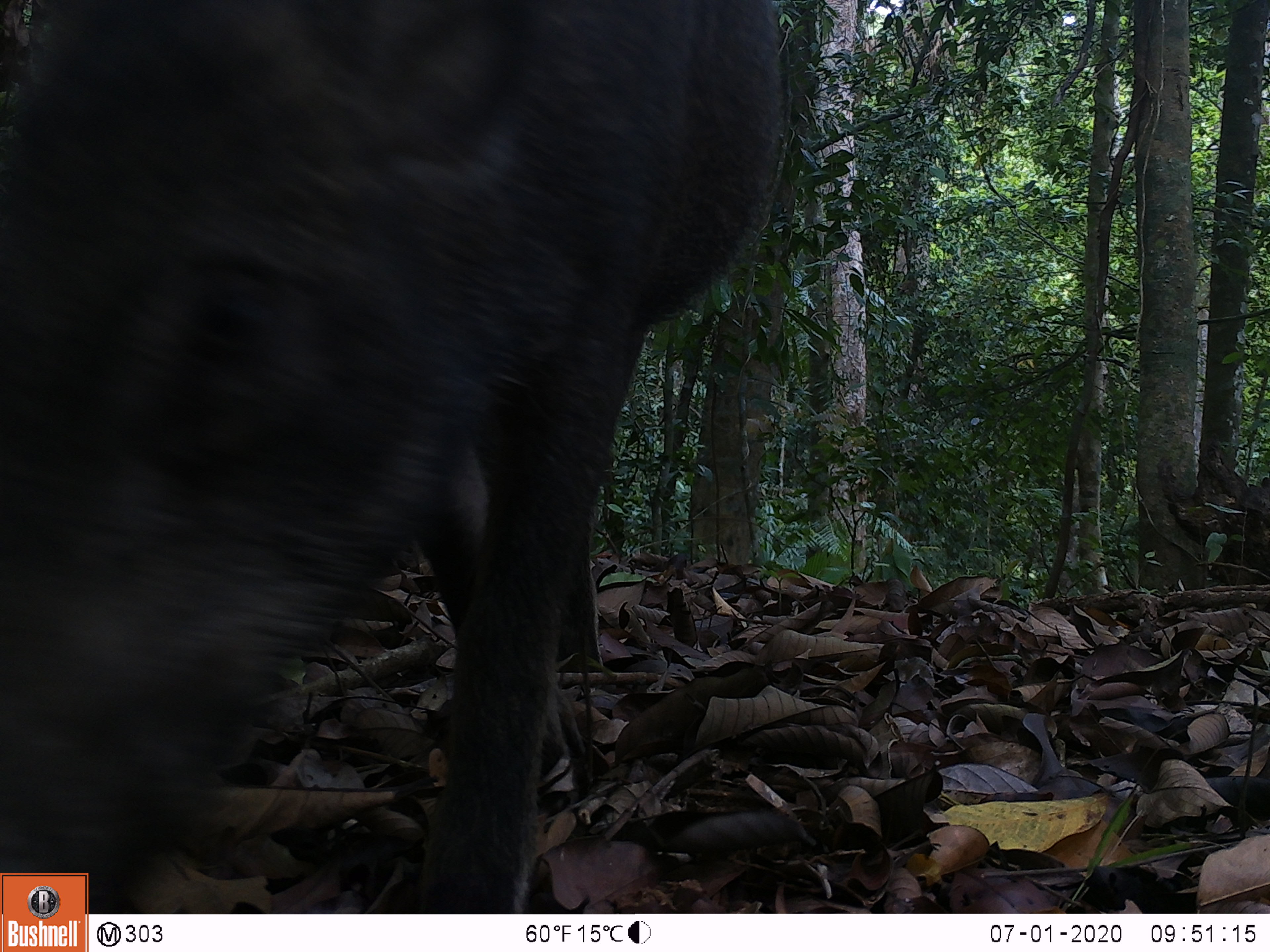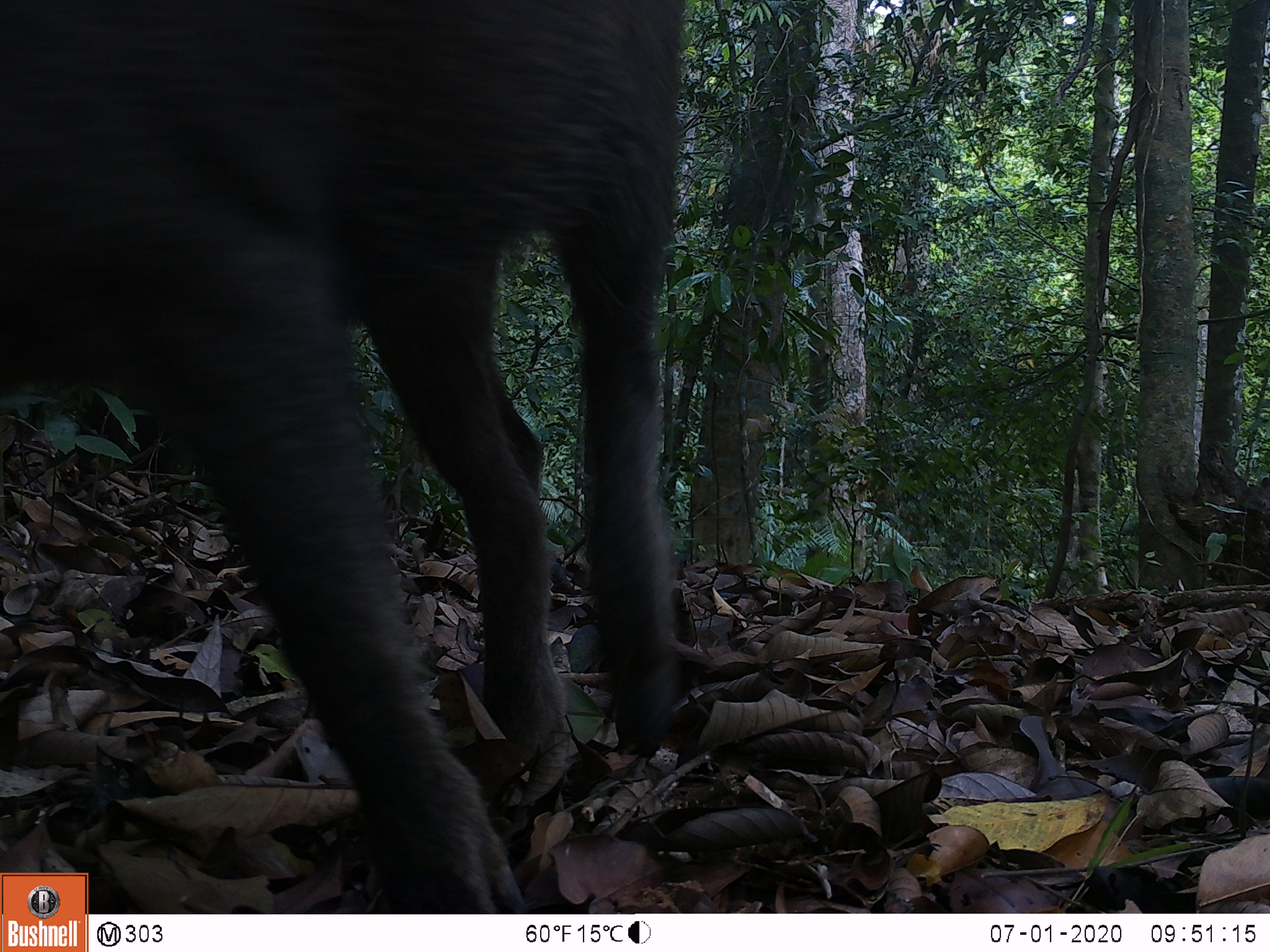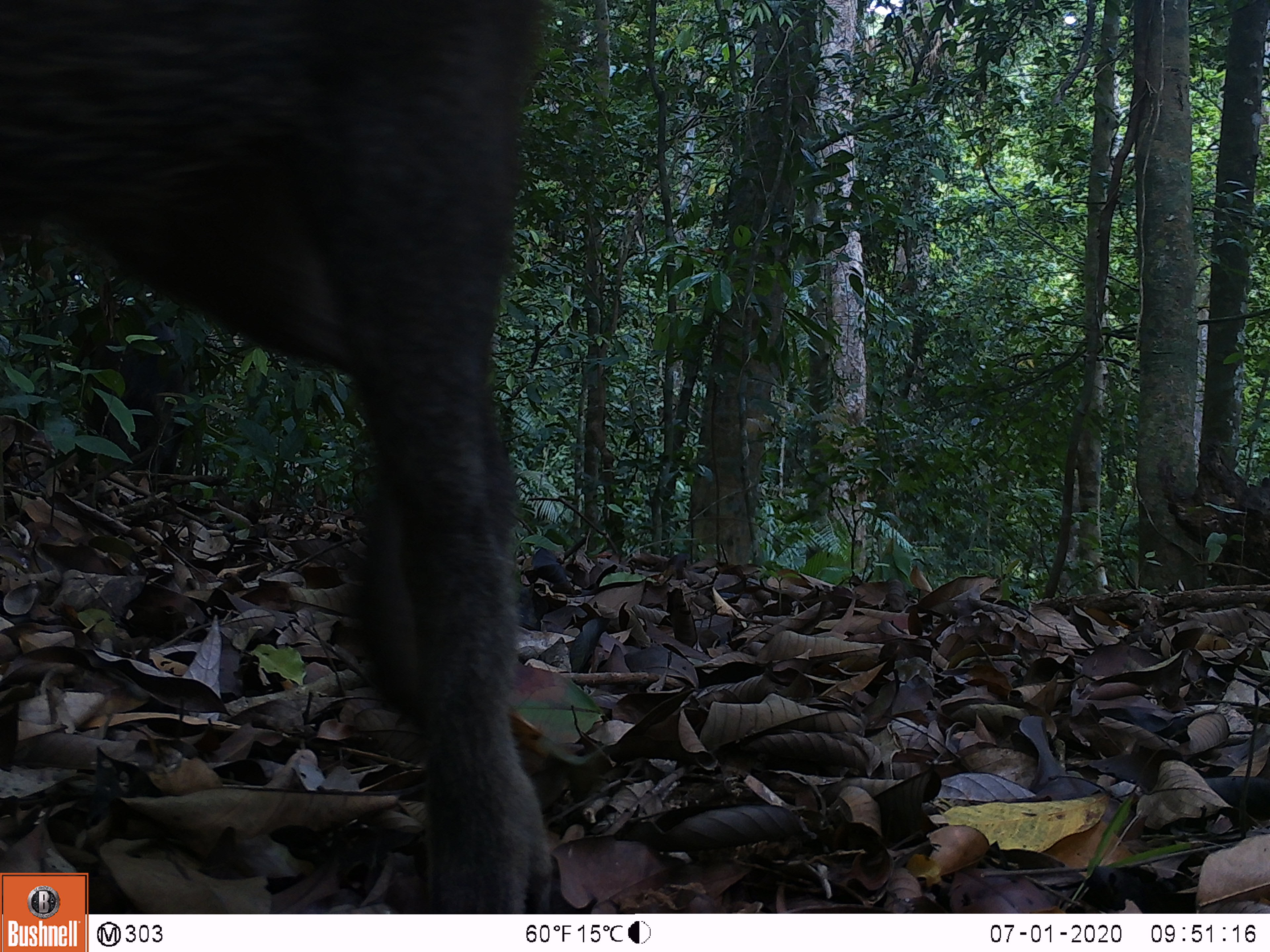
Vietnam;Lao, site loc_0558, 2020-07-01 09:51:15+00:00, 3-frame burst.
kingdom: Animalia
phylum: Chordata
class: Mammalia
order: Artiodactyla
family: Suidae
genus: Sus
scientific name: Sus scrofa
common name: eurasian wild pig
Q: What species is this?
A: Eurasian wild pig (Sus scrofa).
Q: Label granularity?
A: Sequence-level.